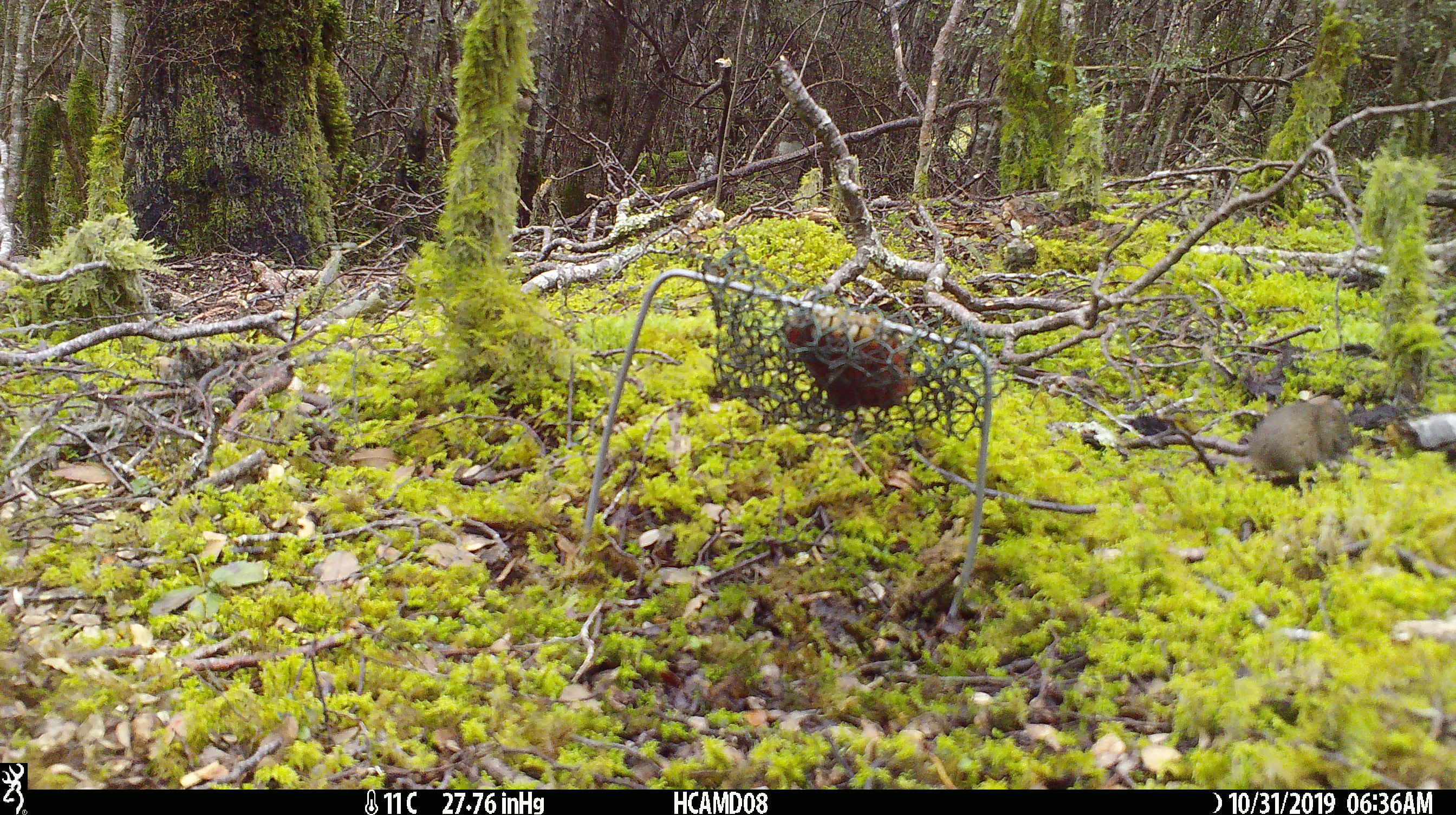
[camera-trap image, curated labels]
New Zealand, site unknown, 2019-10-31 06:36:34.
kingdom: Animalia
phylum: Chordata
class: Mammalia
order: Rodentia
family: Muridae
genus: Mus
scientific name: Mus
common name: mouse